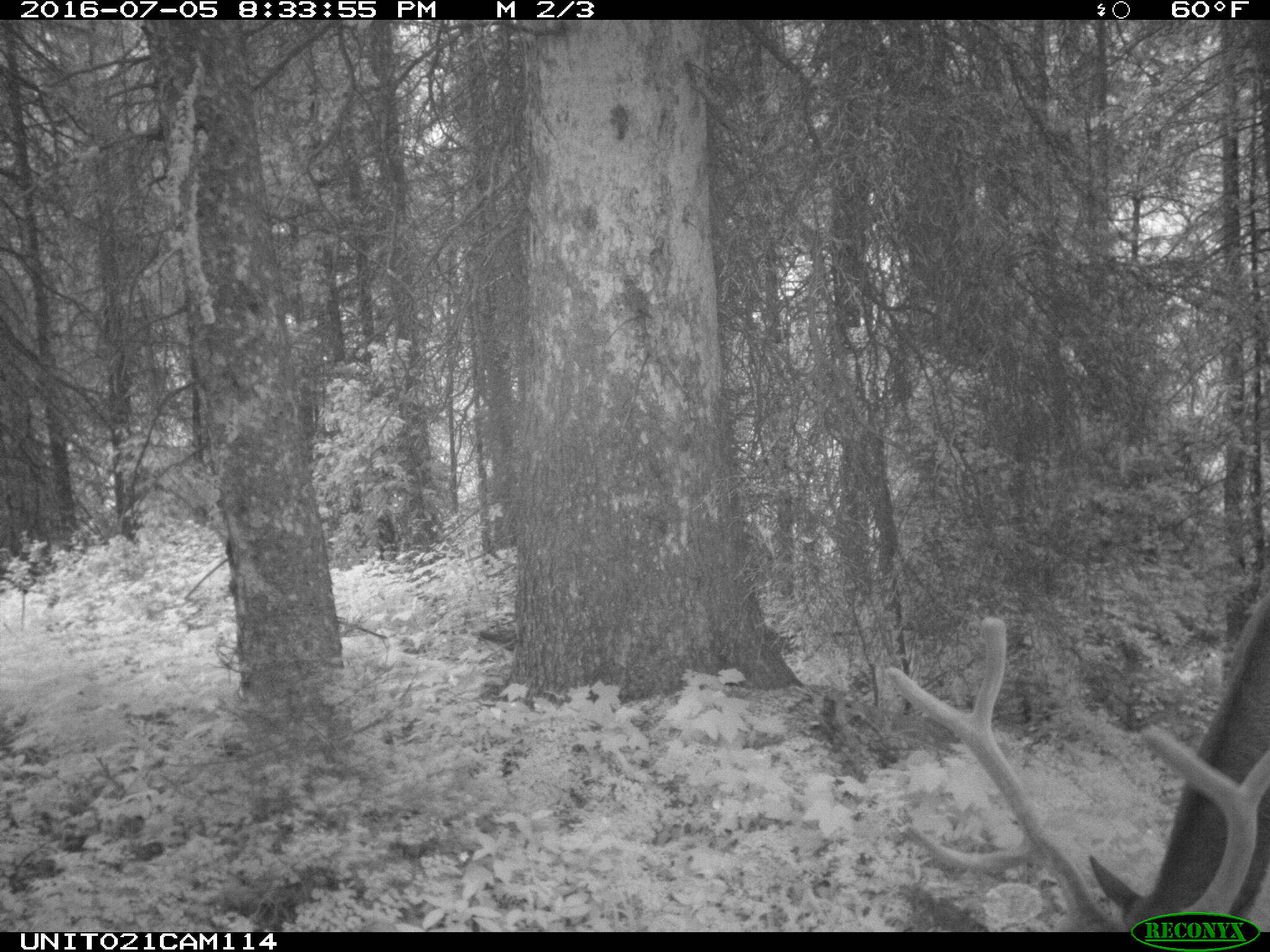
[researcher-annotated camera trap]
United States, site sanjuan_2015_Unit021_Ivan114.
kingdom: Animalia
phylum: Chordata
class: Mammalia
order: Artiodactyla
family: Cervidae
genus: Cervus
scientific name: Cervus elaphus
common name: red deer